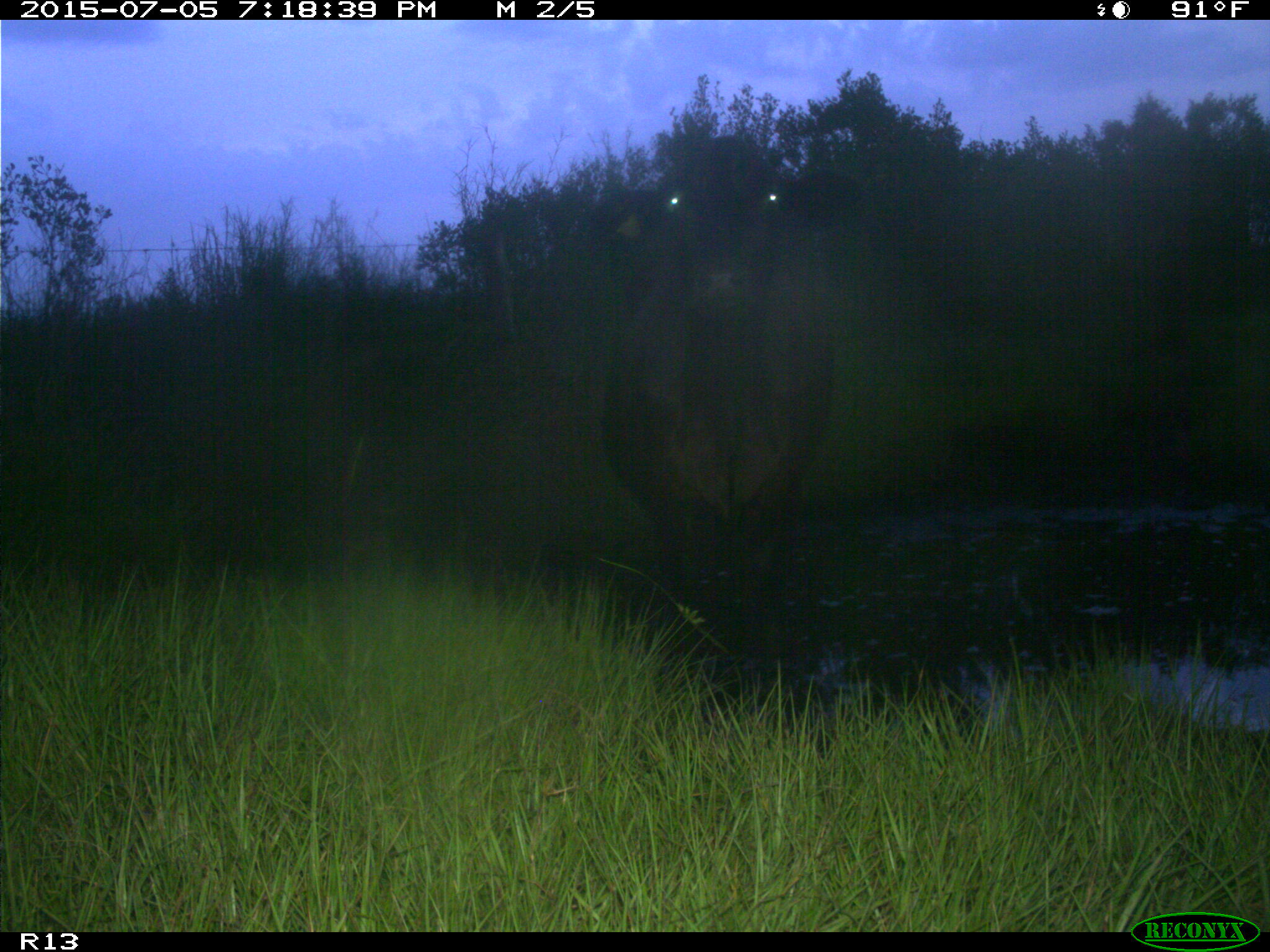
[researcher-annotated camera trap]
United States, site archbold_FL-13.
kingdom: Animalia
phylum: Chordata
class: Mammalia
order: Artiodactyla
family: Bovidae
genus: Bos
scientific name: Bos taurus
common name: domestic cow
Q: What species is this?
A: Bos taurus (domestic cow).